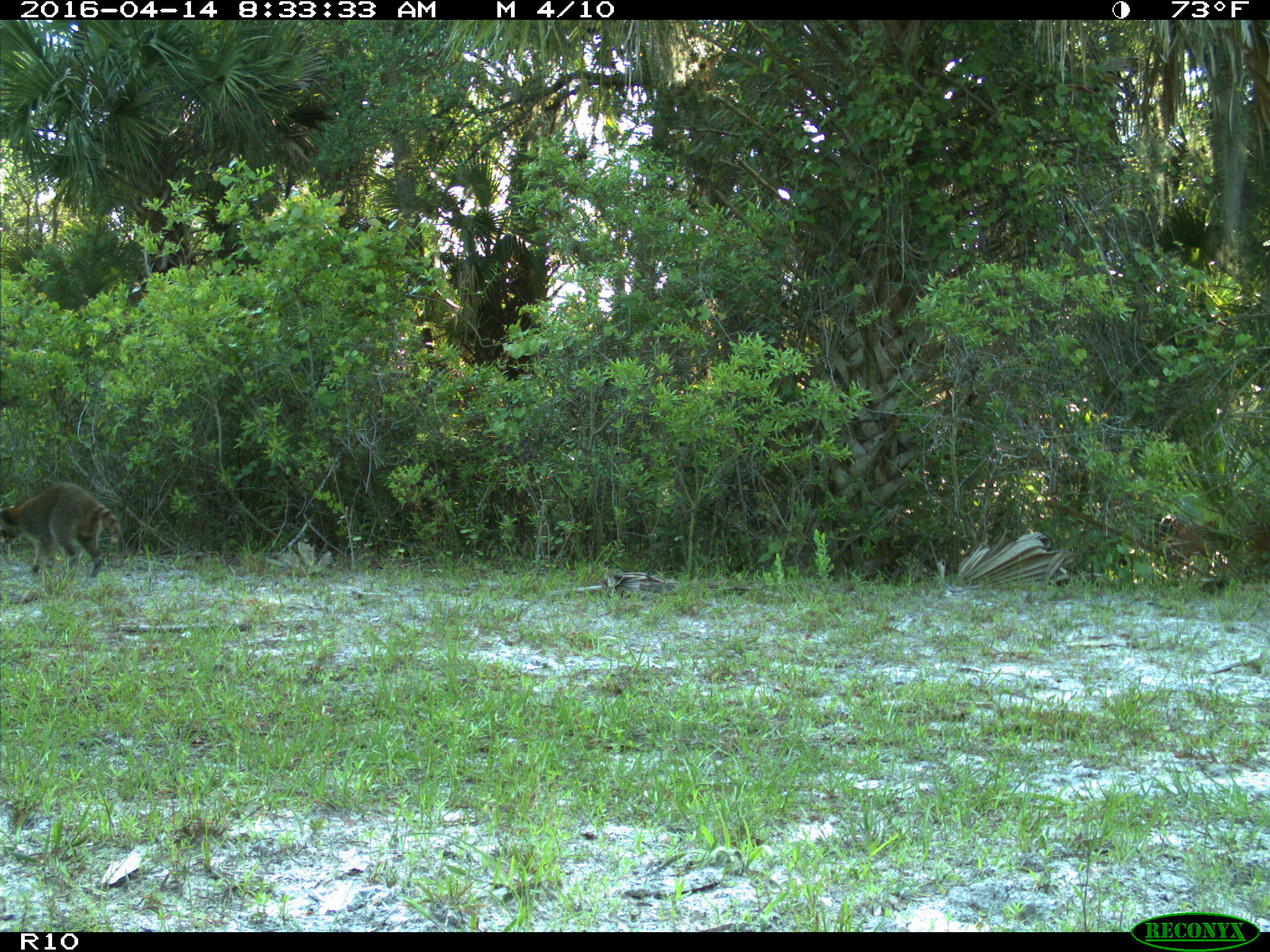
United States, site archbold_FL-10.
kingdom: Animalia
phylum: Chordata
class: Mammalia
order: Carnivora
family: Procyonidae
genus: Procyon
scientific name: Procyon lotor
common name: common raccoon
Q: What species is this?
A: Procyon lotor (common raccoon).